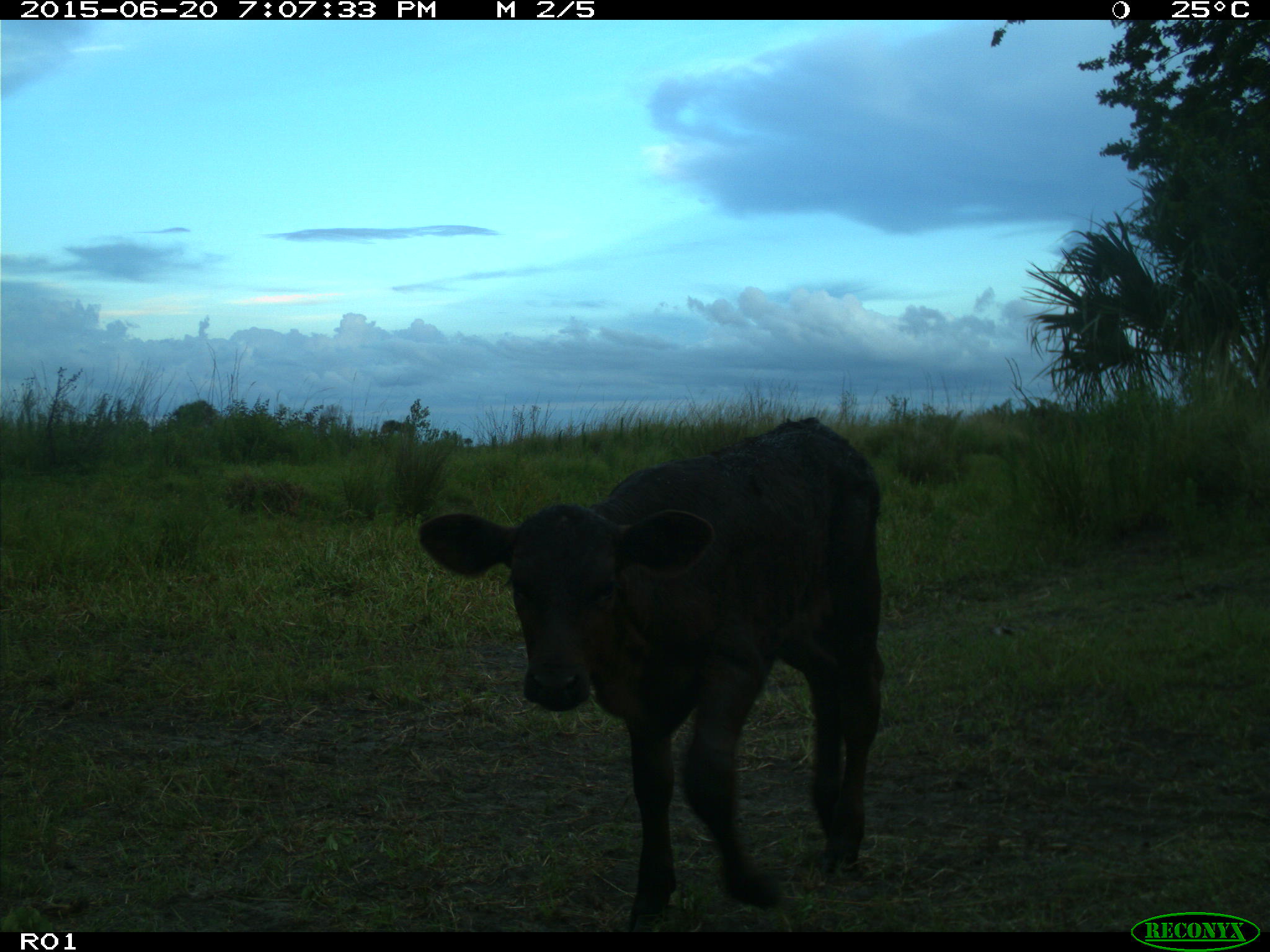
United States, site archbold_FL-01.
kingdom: Animalia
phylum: Chordata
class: Mammalia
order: Artiodactyla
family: Bovidae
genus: Bos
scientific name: Bos taurus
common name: domestic cow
Bos taurus (domestic cow).